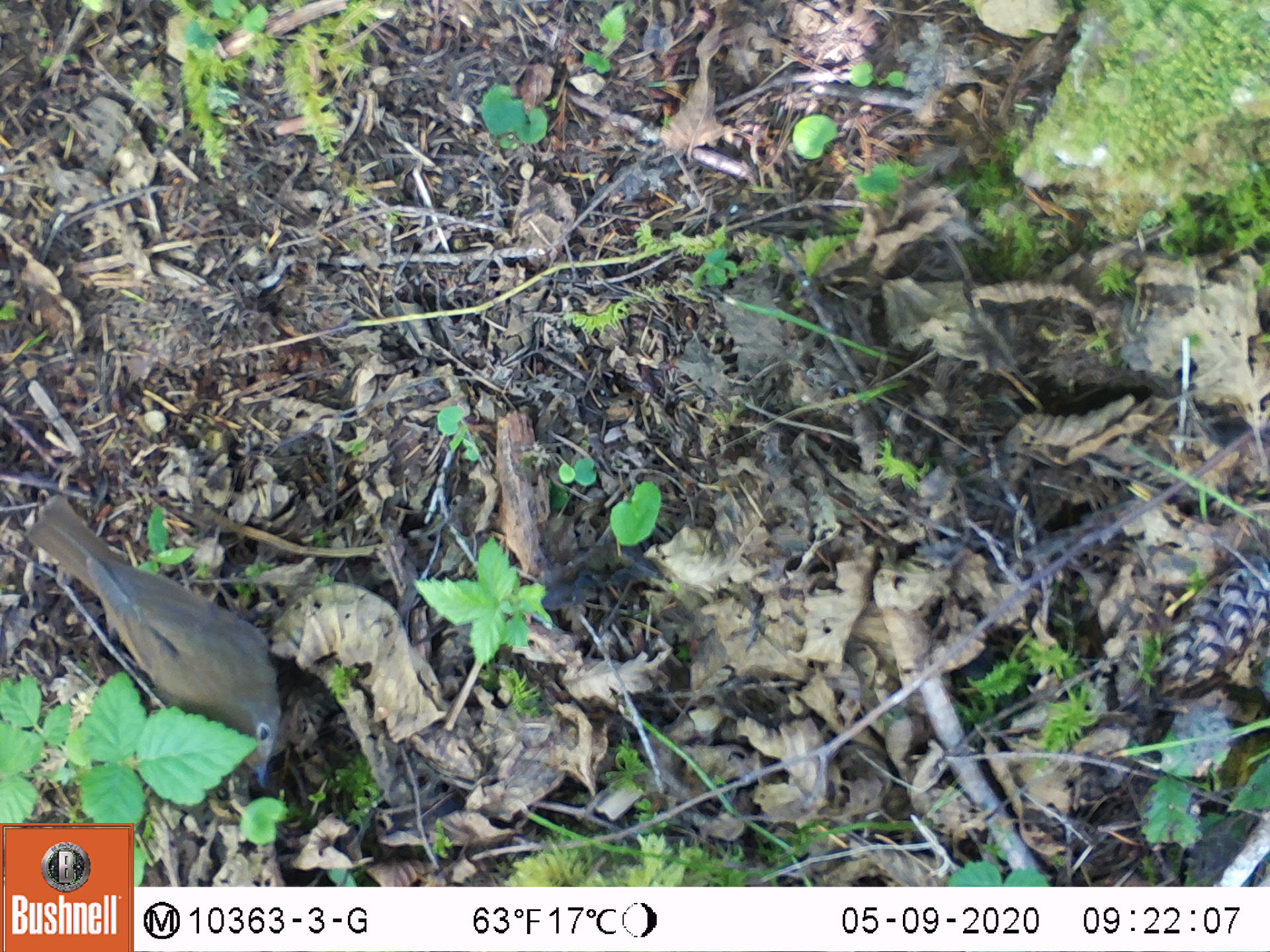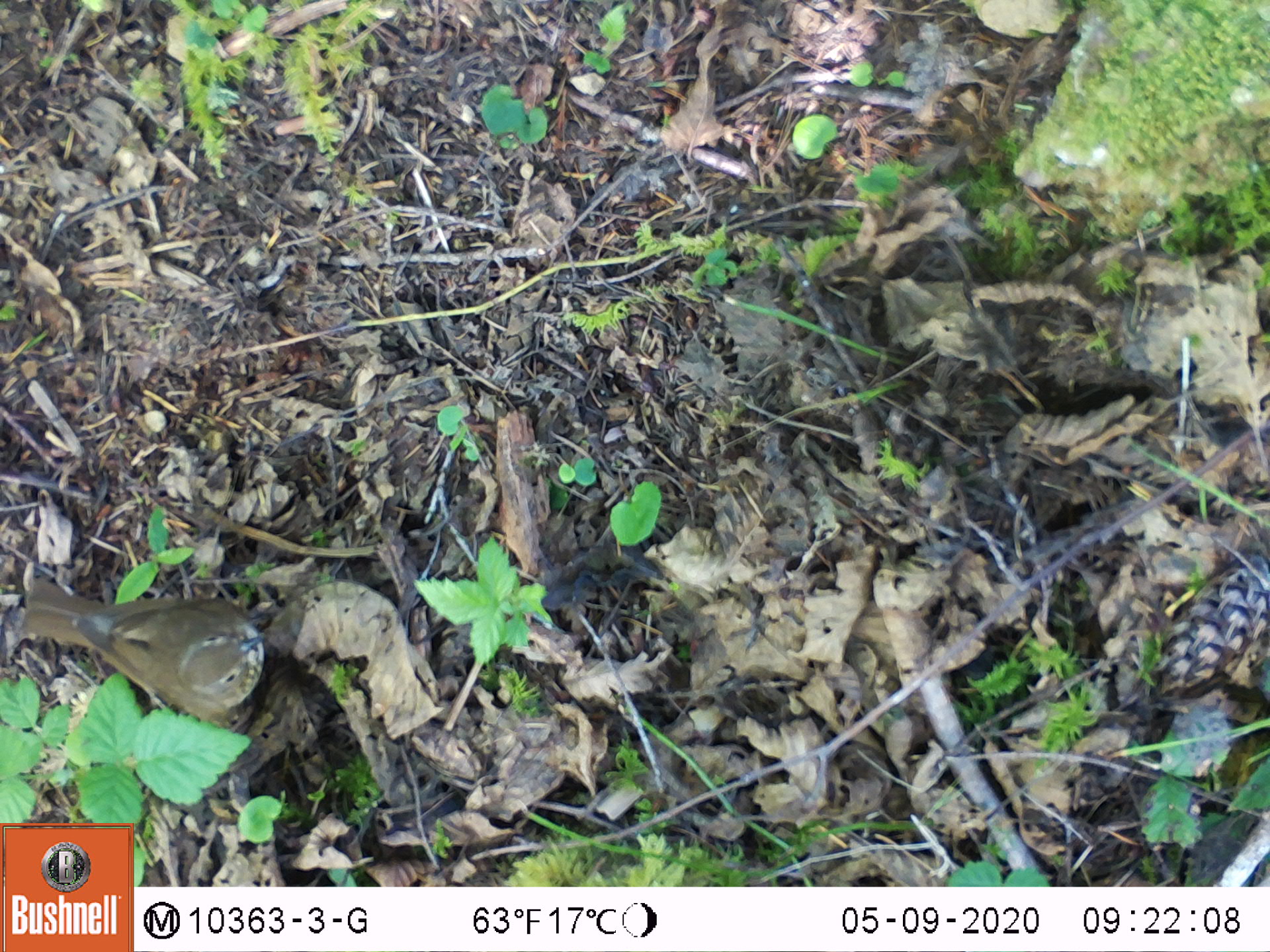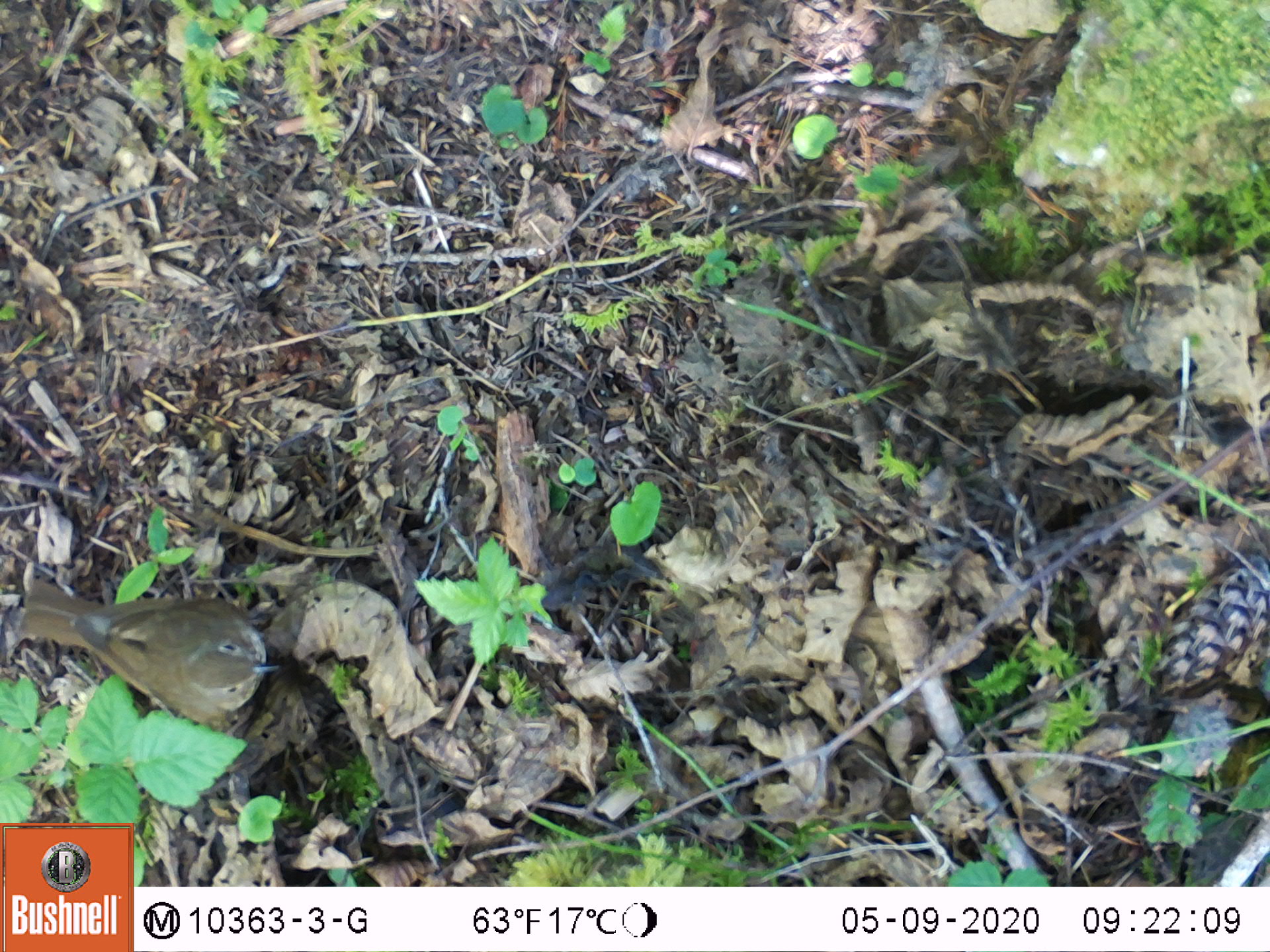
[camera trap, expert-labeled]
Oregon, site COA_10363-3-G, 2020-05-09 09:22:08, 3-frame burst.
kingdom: Animalia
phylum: Chordata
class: Aves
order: Passeriformes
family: Passerellidae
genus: Junco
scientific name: Junco hyemalis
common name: dark-eyed junco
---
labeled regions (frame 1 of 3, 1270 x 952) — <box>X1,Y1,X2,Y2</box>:
dark-eyed junco: <box>19,495,290,789</box>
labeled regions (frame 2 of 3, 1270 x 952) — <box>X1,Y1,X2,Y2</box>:
dark-eyed junco: <box>19,577,273,723</box>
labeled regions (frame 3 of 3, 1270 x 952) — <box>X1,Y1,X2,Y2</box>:
dark-eyed junco: <box>15,584,280,730</box>